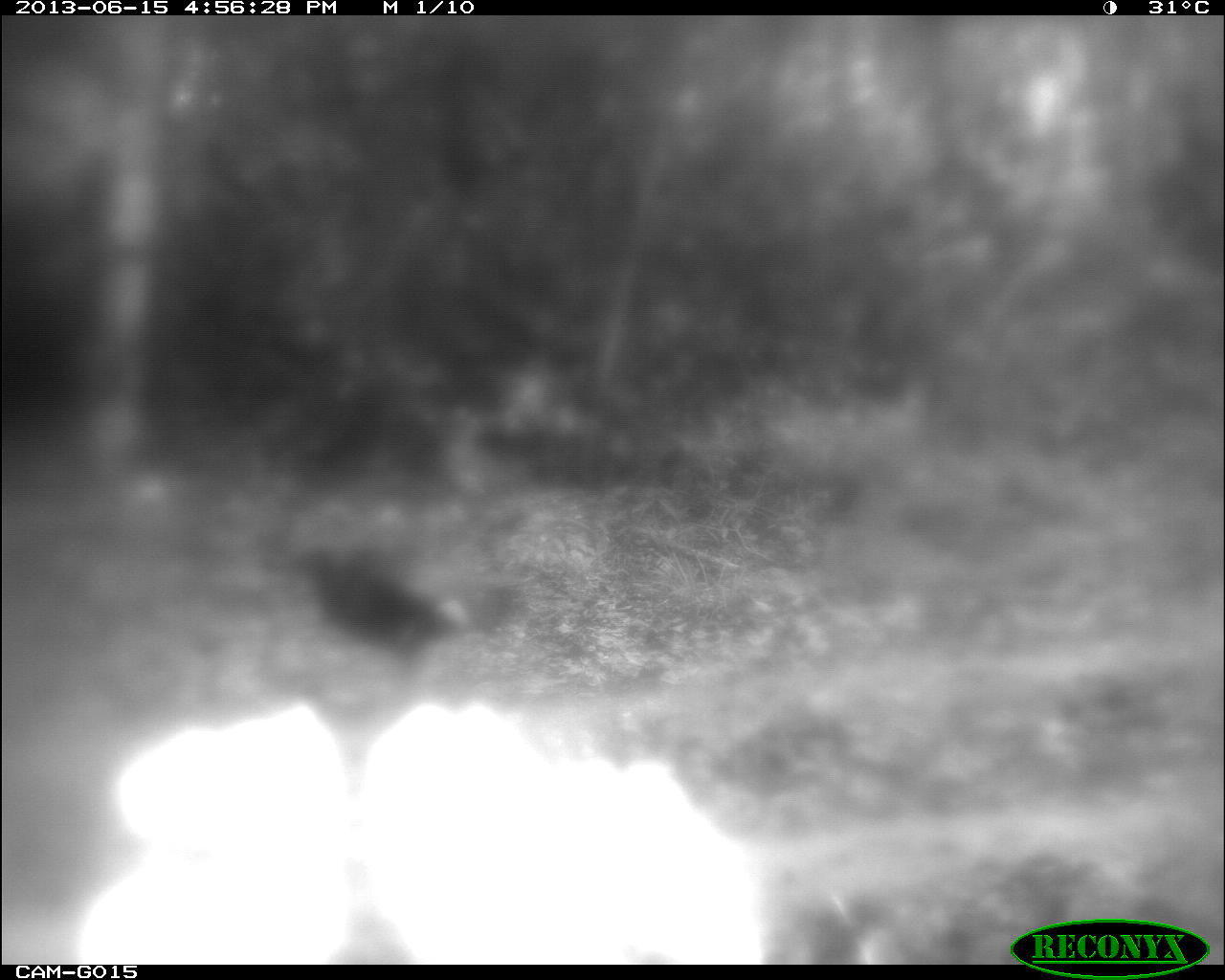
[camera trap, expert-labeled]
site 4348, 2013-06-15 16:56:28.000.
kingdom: Animalia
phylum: Chordata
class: Aves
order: Galliformes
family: Phasianidae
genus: Meleagris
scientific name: Meleagris ocellata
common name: ocellated turkey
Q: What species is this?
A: Meleagris ocellata (ocellated turkey).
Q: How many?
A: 1.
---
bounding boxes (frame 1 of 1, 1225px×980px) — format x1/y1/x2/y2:
meleagris ocellata: 284/539/517/709